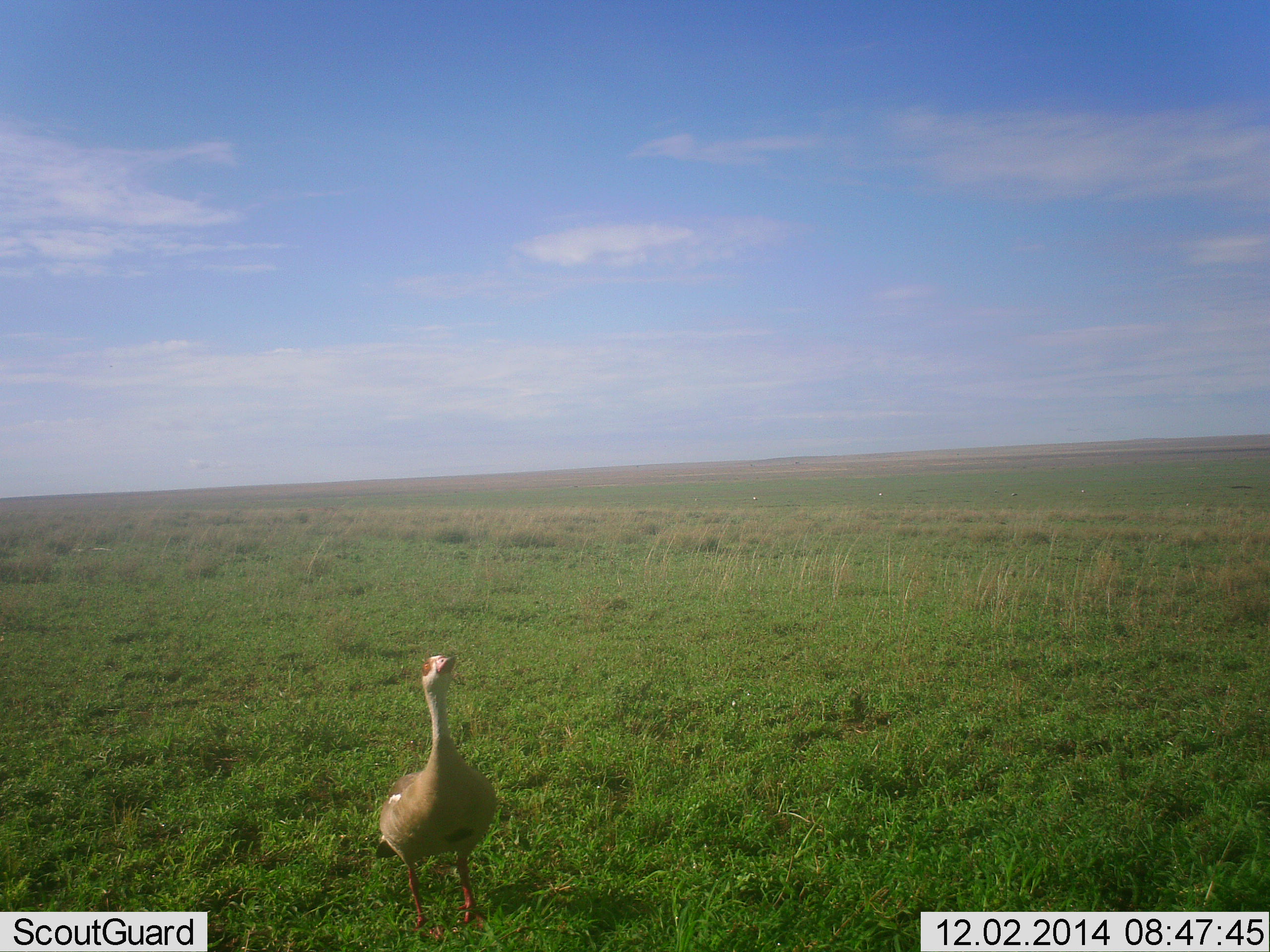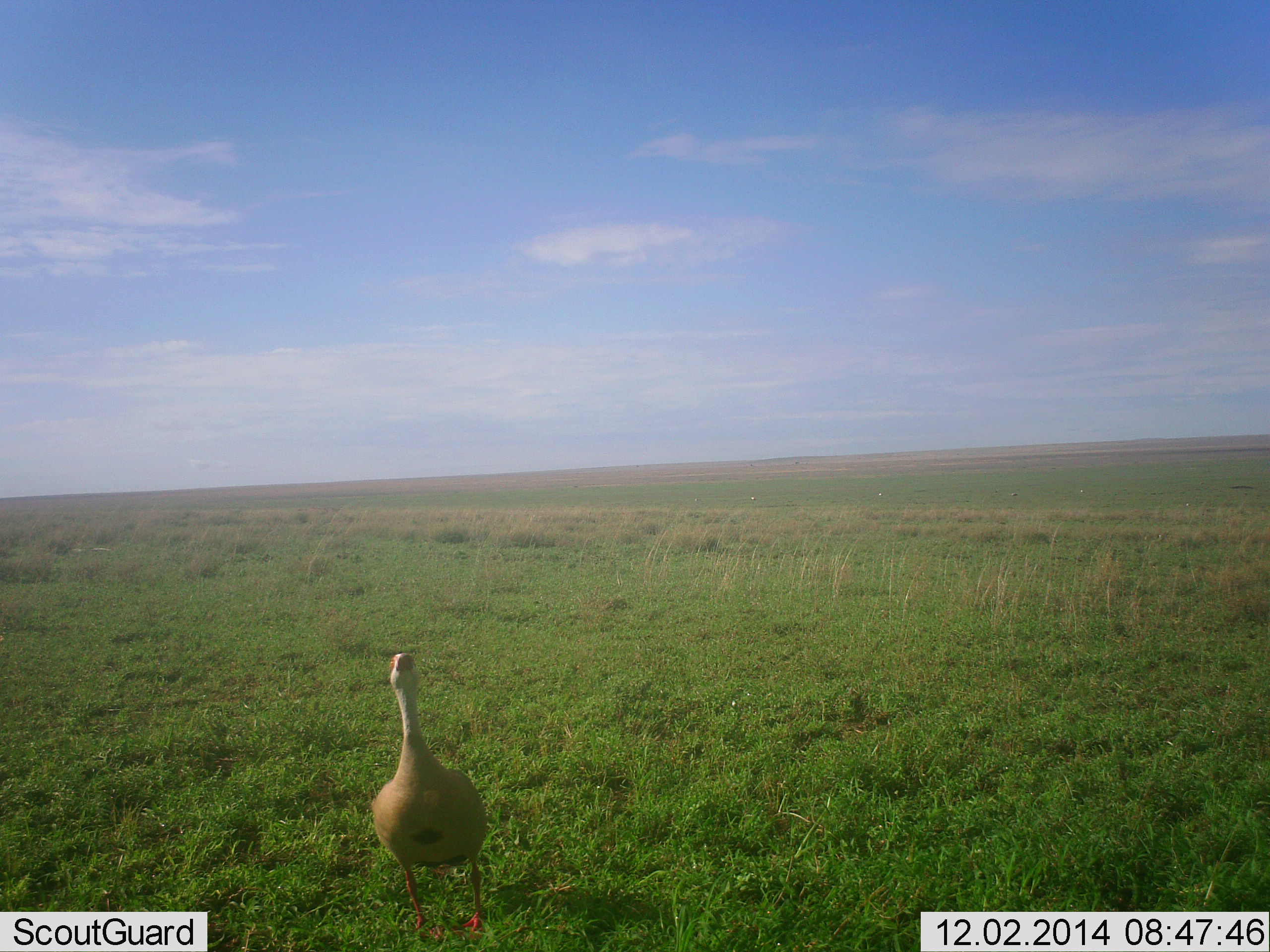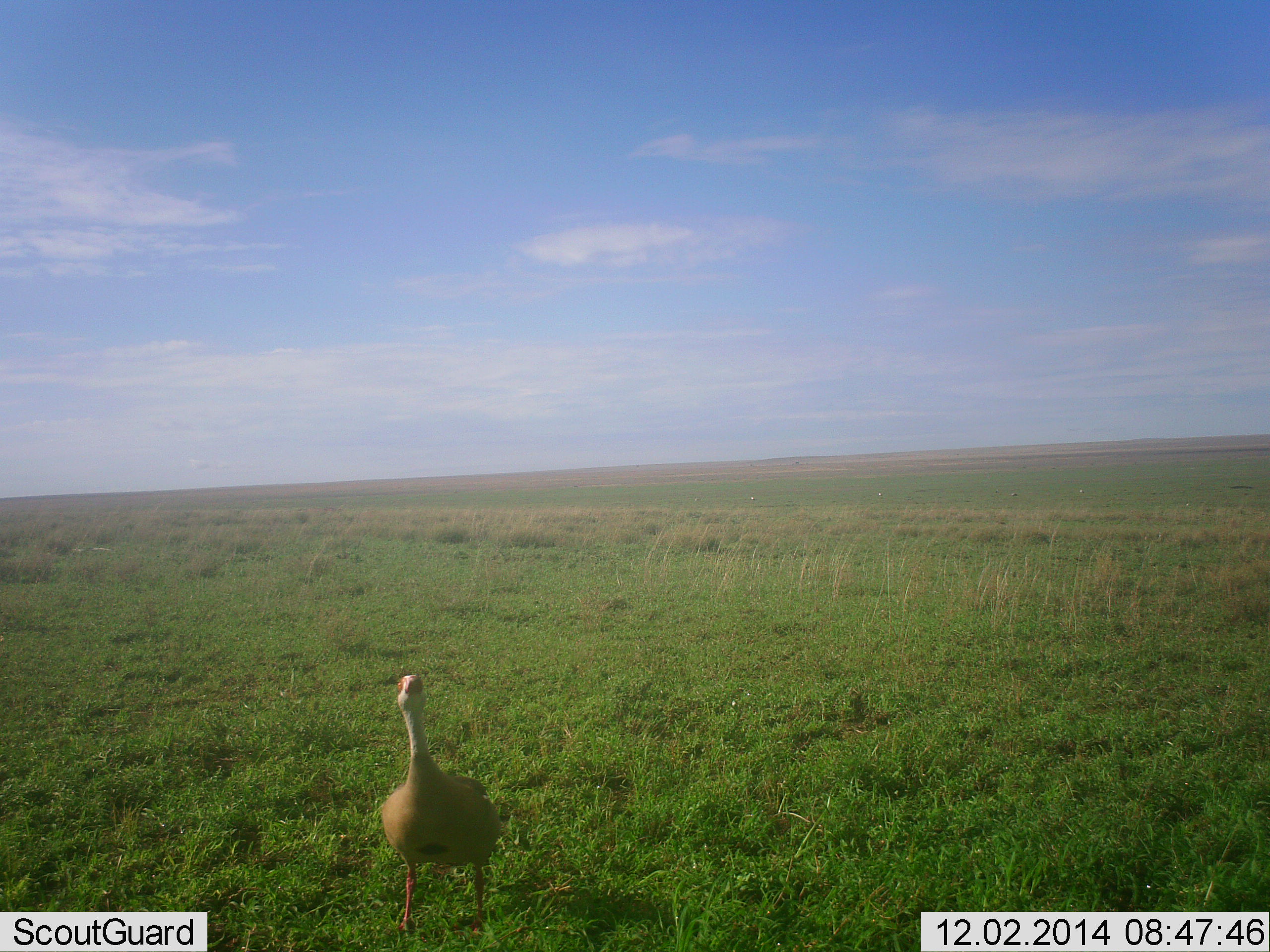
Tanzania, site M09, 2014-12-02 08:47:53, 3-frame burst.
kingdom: Animalia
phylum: Chordata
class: Aves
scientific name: Aves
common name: bird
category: otherbird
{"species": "otherbird (bird) (Aves)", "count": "1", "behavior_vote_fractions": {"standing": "90%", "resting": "0%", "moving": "10%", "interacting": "0%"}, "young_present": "0%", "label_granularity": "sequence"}